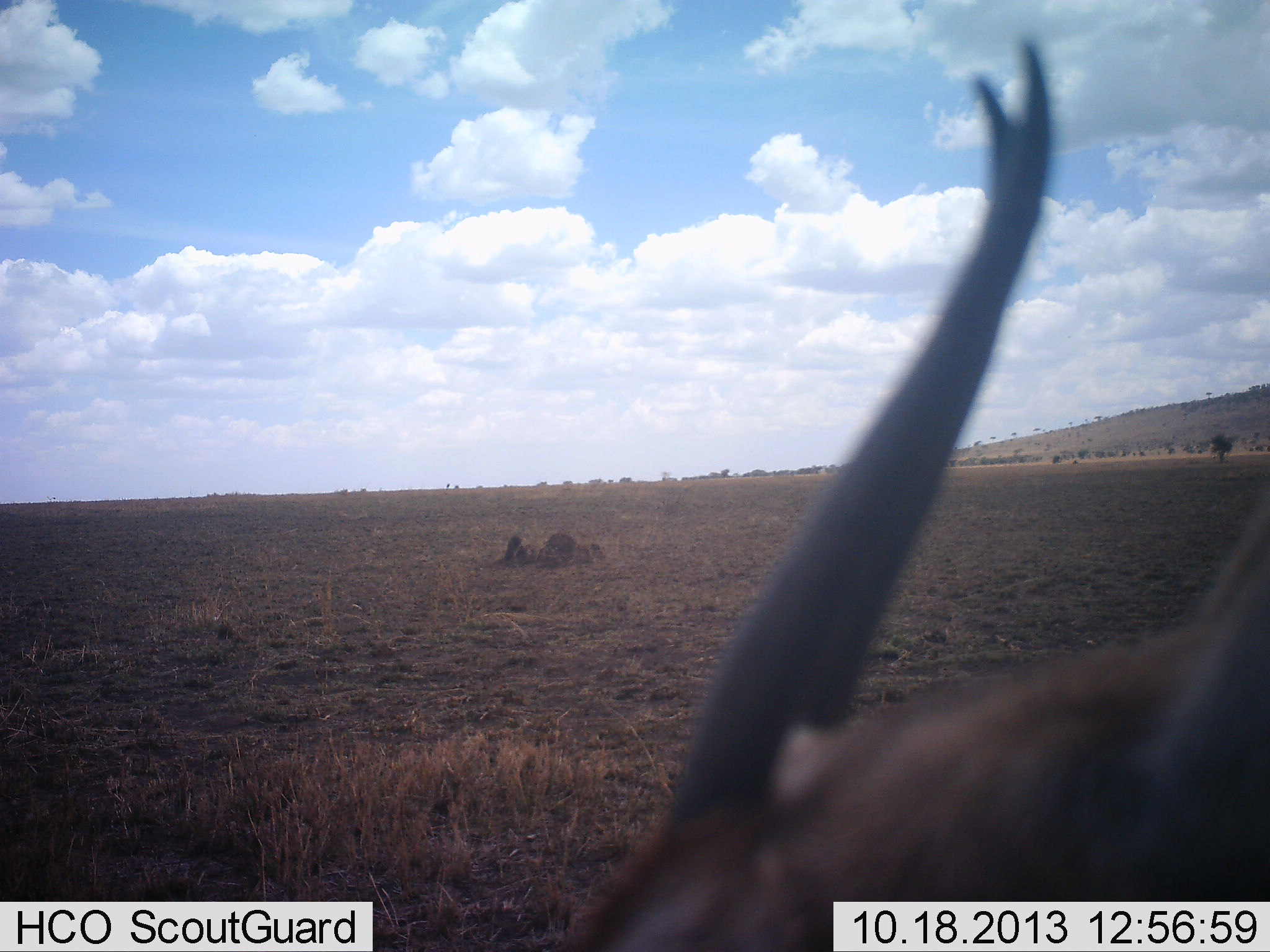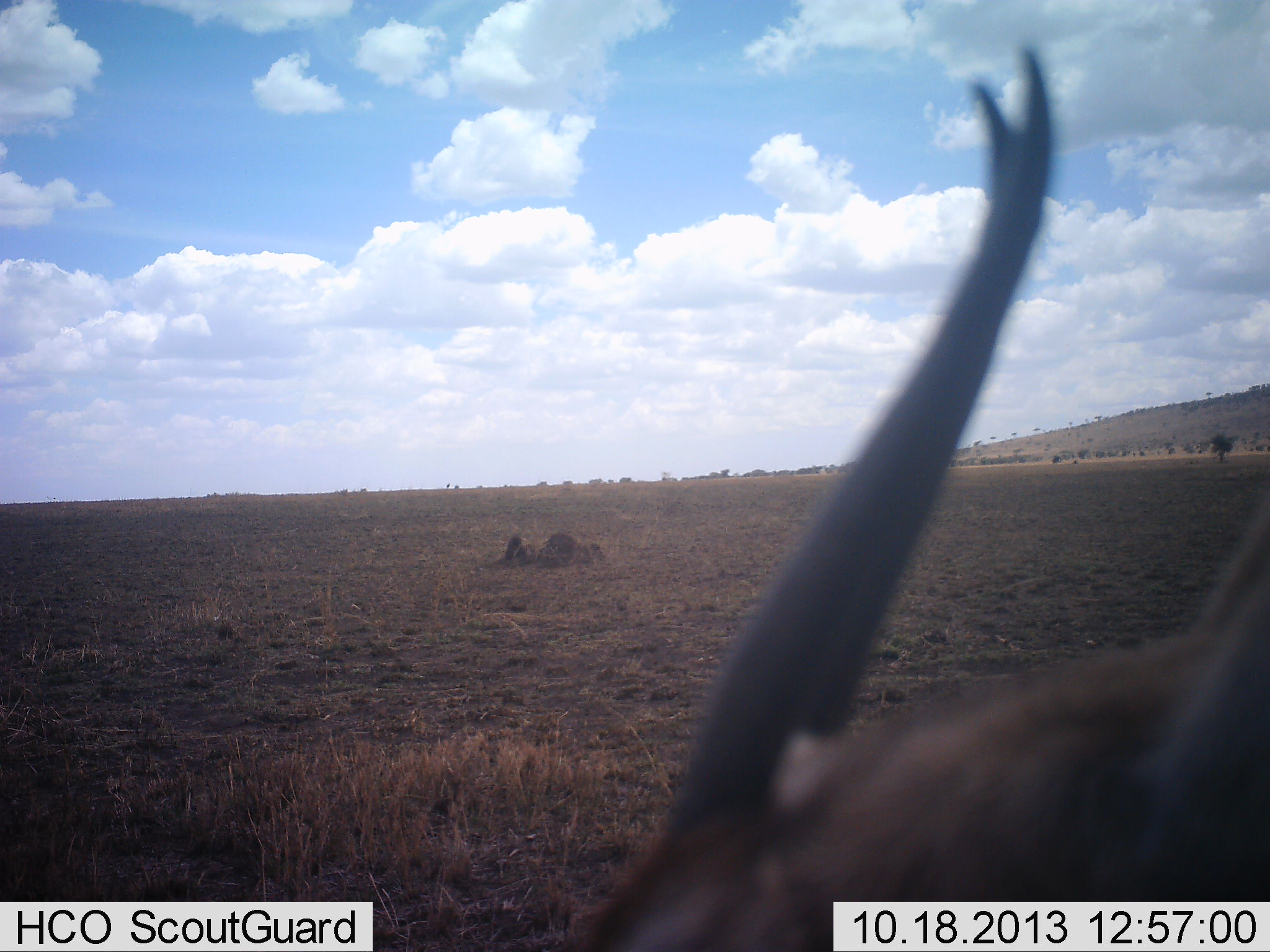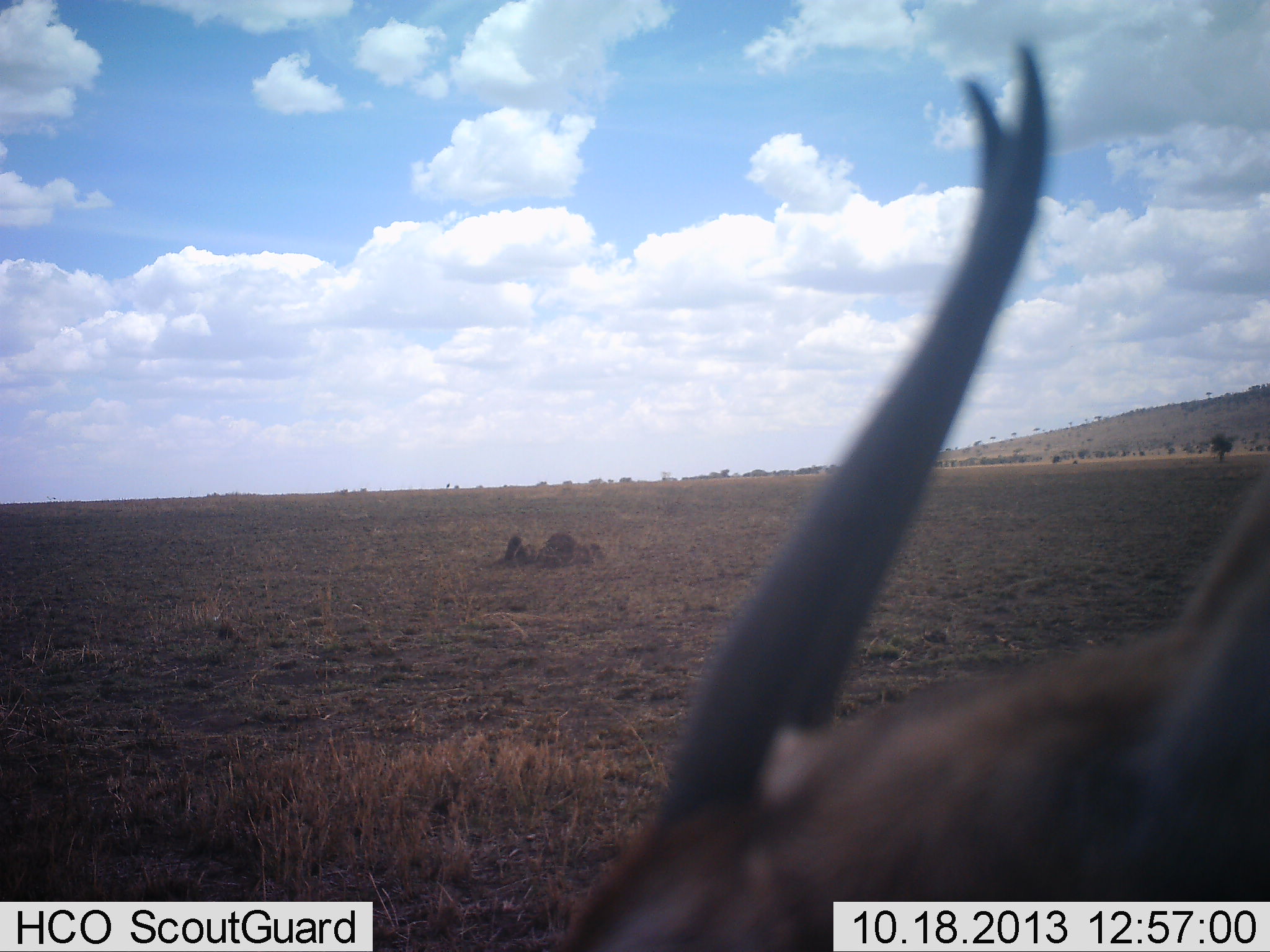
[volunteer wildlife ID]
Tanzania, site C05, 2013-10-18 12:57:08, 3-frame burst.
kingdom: Animalia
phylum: Chordata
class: Mammalia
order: Artiodactyla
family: Bovidae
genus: Eudorcas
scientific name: Eudorcas thomsonii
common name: thomson's gazelle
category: gazellethomsons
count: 1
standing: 87%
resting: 0%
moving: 0%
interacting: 4%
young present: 0%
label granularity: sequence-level